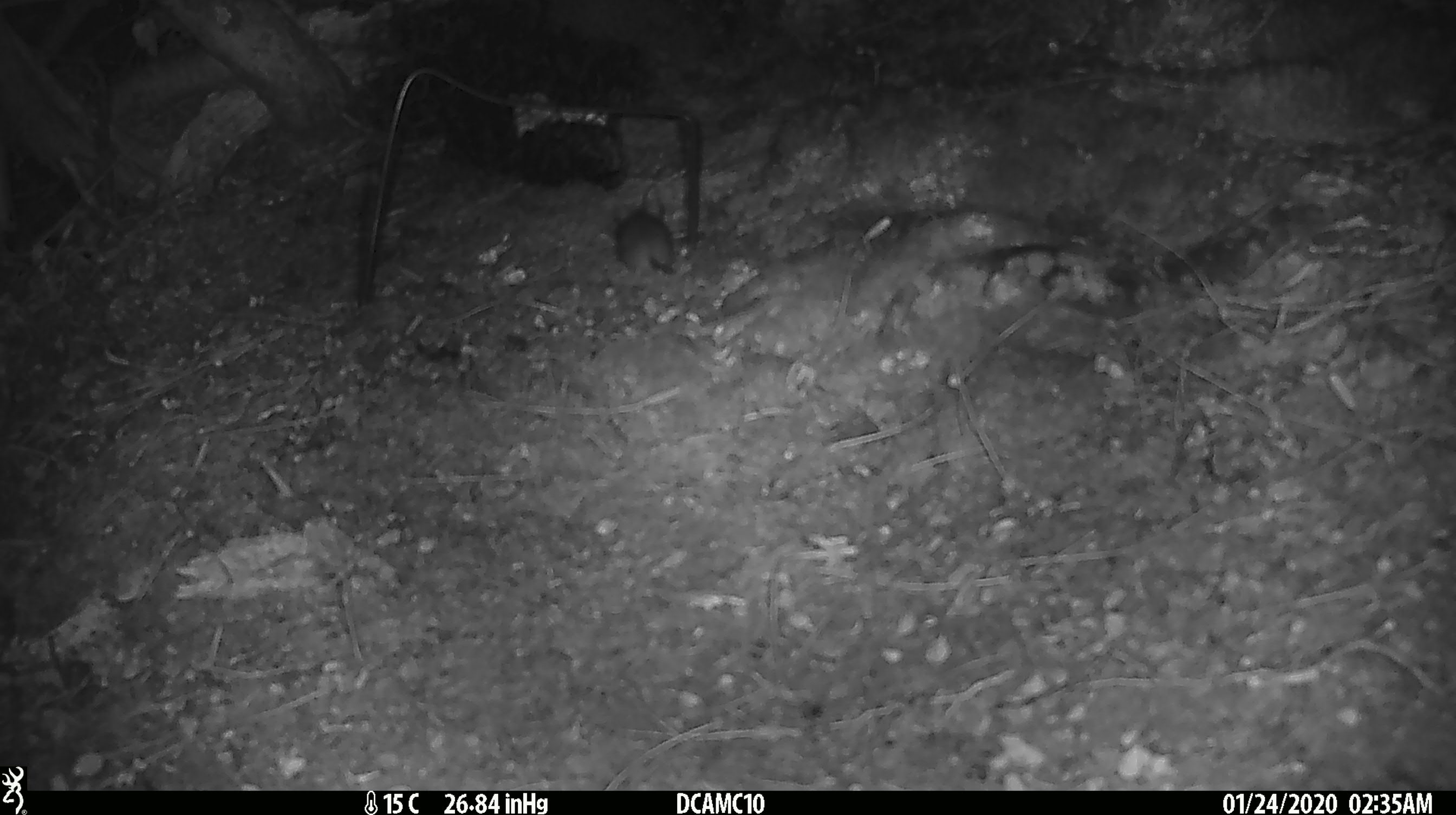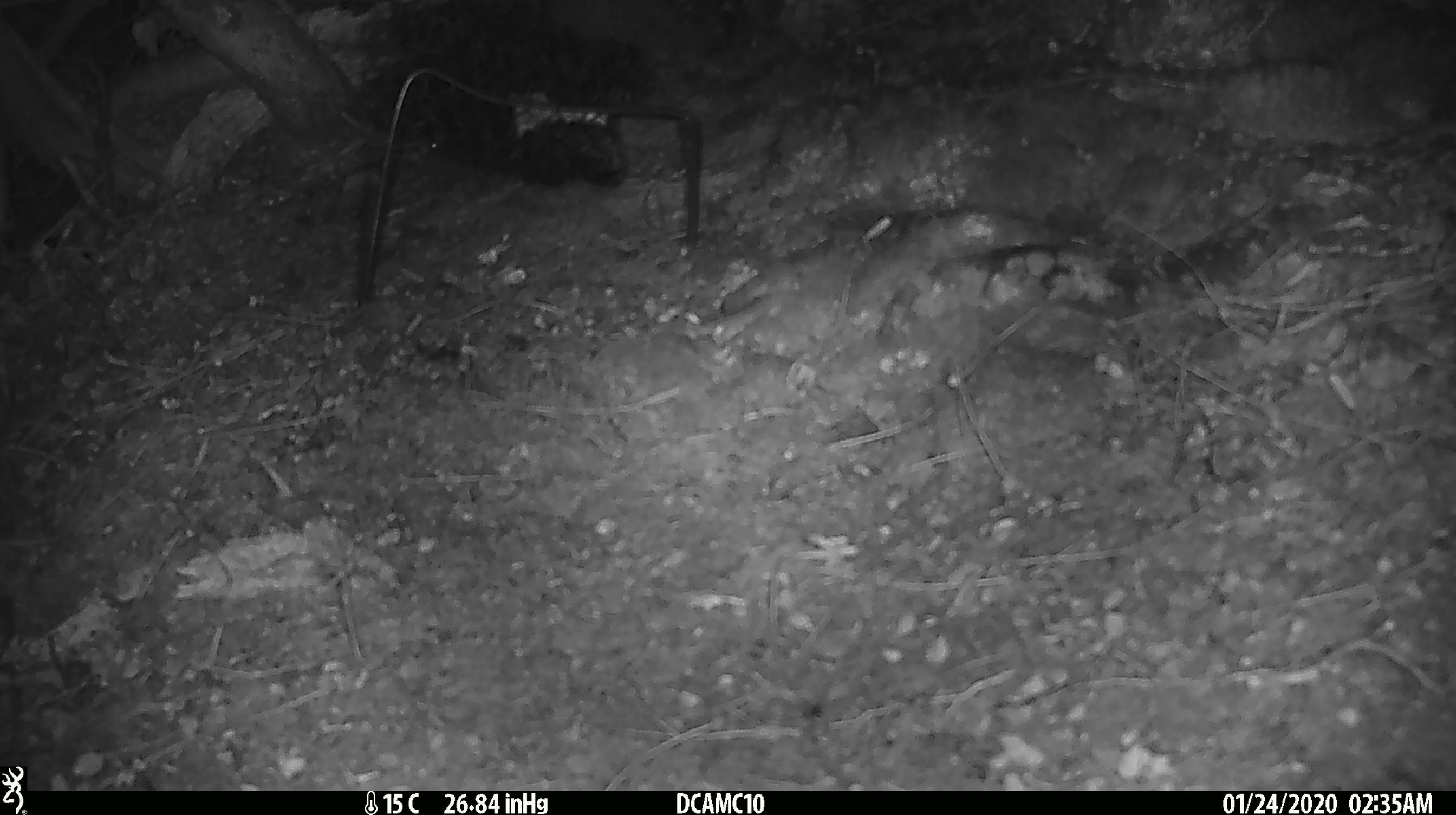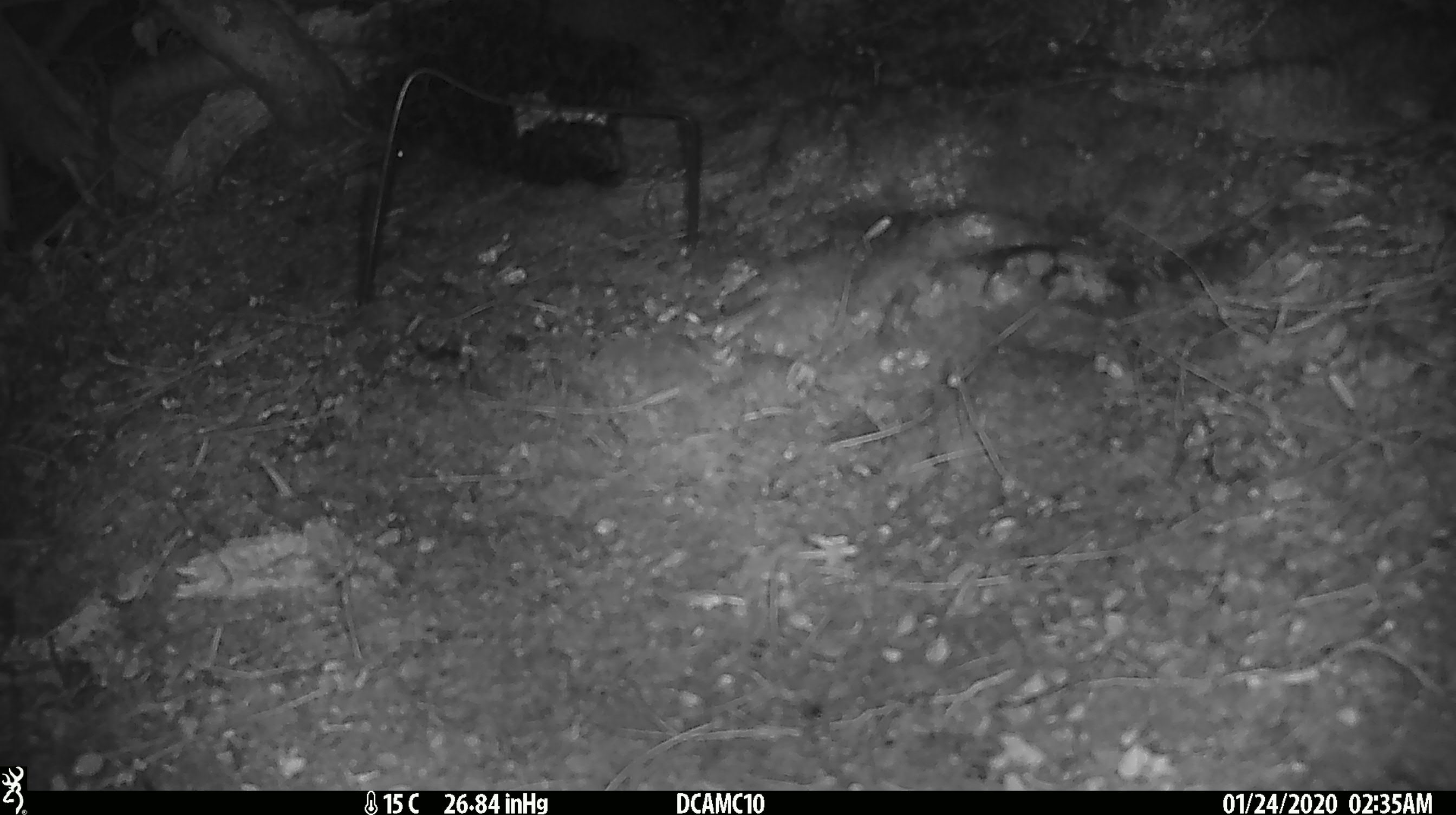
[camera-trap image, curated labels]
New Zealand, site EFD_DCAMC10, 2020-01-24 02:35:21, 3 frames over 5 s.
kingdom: Animalia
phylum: Chordata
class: Mammalia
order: Rodentia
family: Muridae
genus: Mus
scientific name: Mus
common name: mouse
Mouse (Mus).